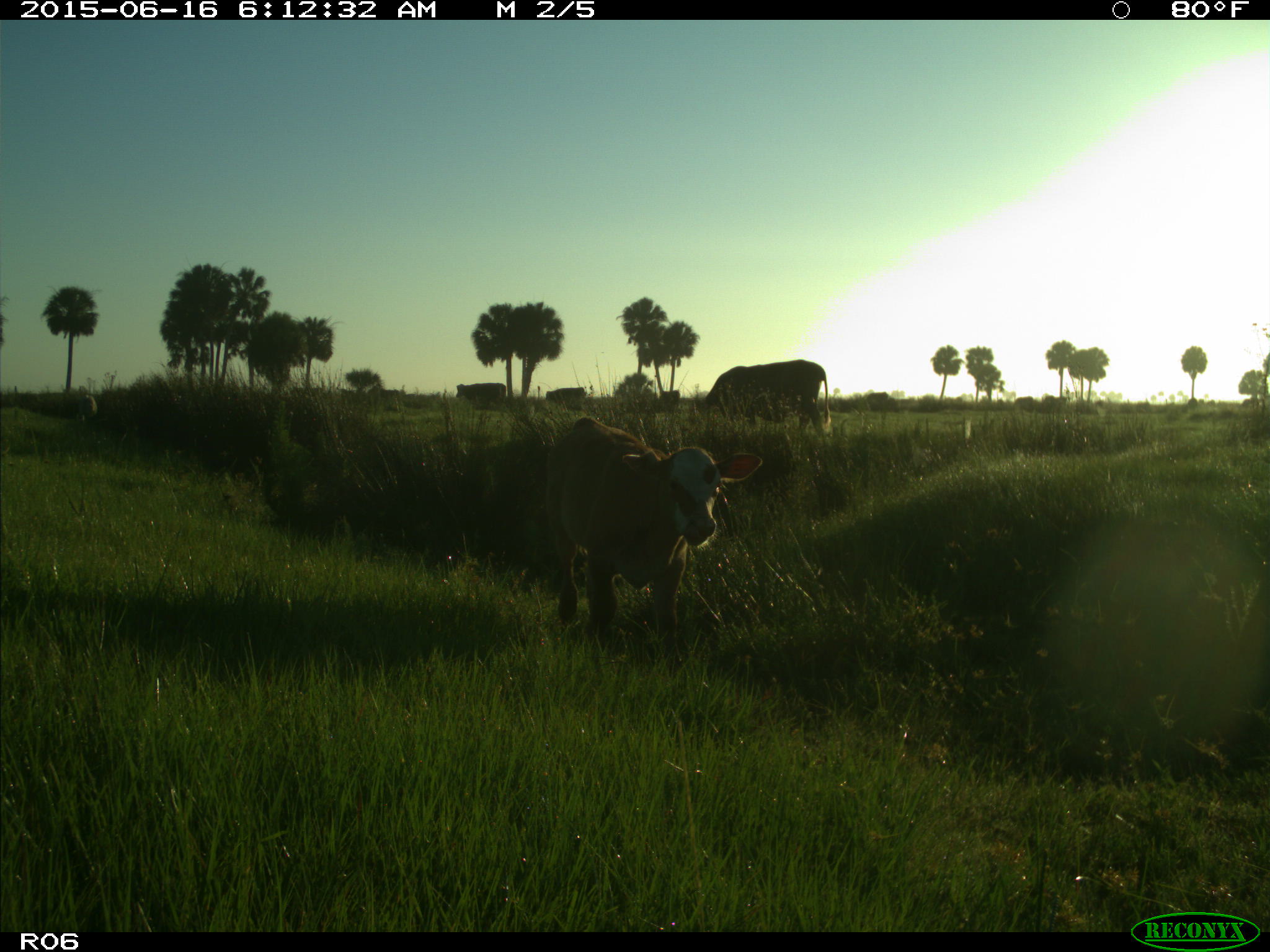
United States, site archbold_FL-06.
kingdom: Animalia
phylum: Chordata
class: Mammalia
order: Artiodactyla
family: Bovidae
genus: Bos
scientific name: Bos taurus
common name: domestic cow